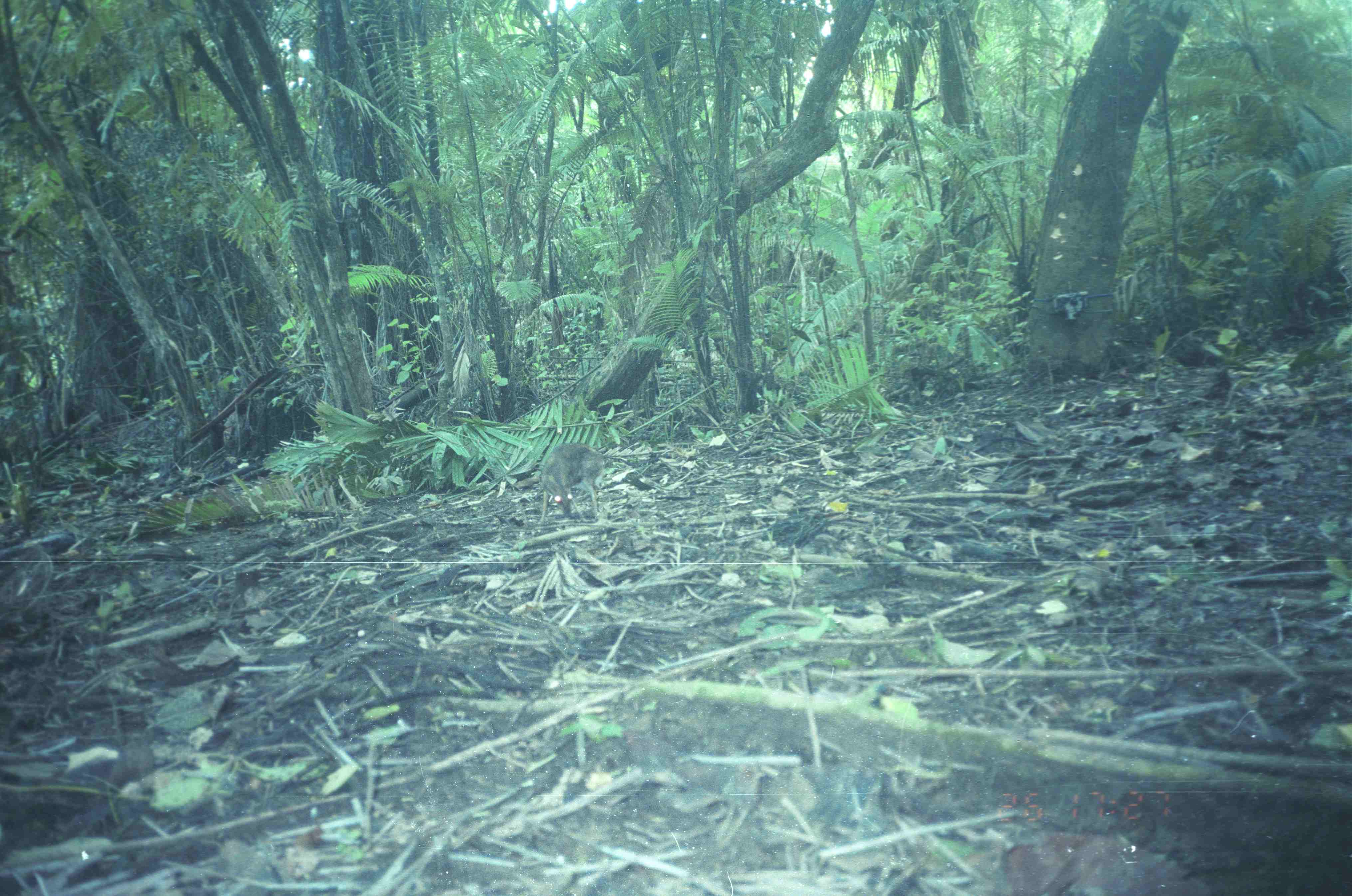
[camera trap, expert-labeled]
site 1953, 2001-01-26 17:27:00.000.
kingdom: Animalia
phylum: Chordata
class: Mammalia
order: Artiodactyla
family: Tragulidae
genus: Tragulus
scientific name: Tragulus napu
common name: greater oriental chevrotain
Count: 1.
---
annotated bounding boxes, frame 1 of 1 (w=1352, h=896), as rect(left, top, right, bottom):
tragulus napu: rect(536, 443, 605, 526)